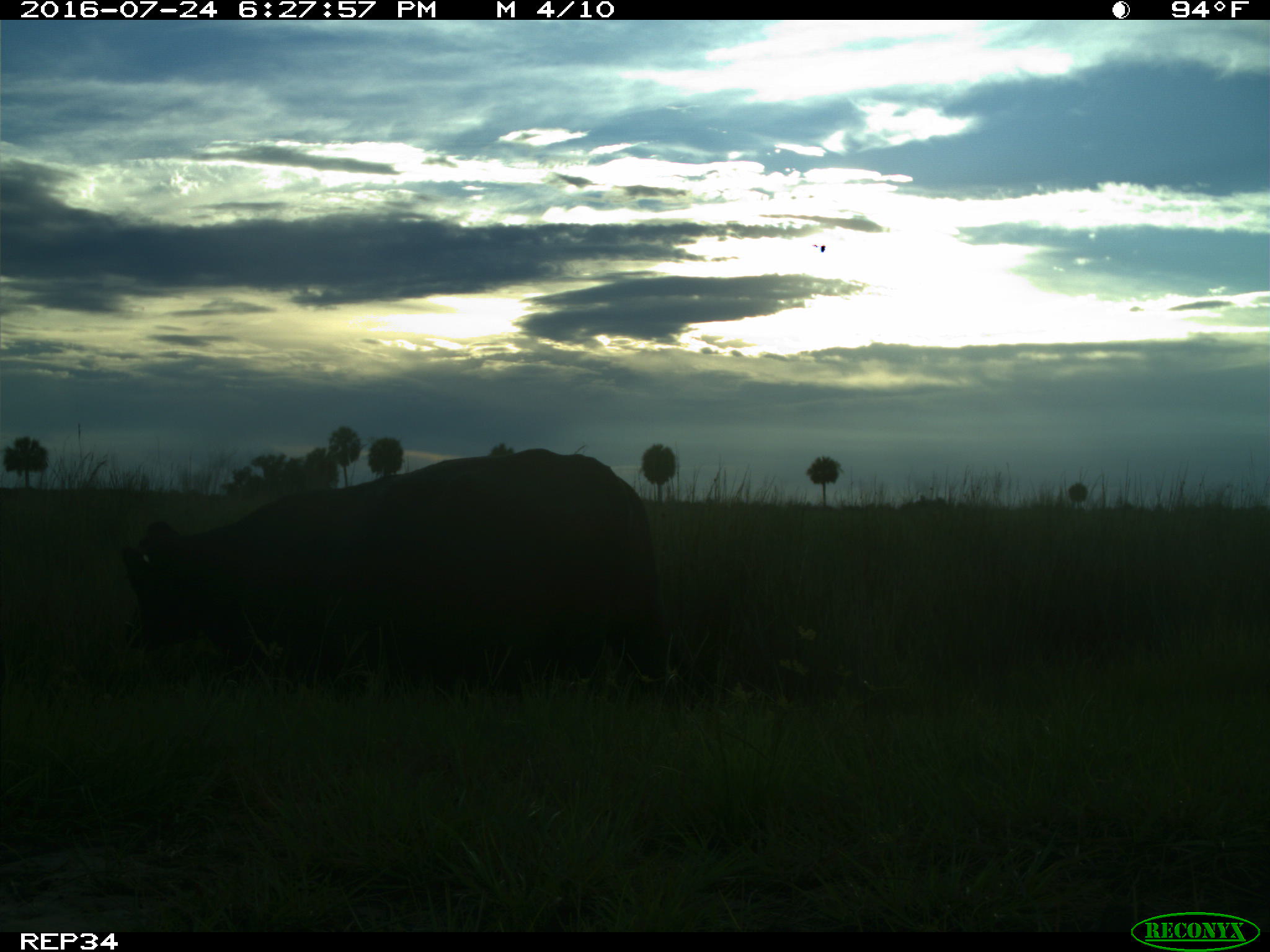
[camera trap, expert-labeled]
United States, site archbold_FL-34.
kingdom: Animalia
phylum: Chordata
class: Mammalia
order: Artiodactyla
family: Bovidae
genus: Bos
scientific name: Bos taurus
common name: domestic cow